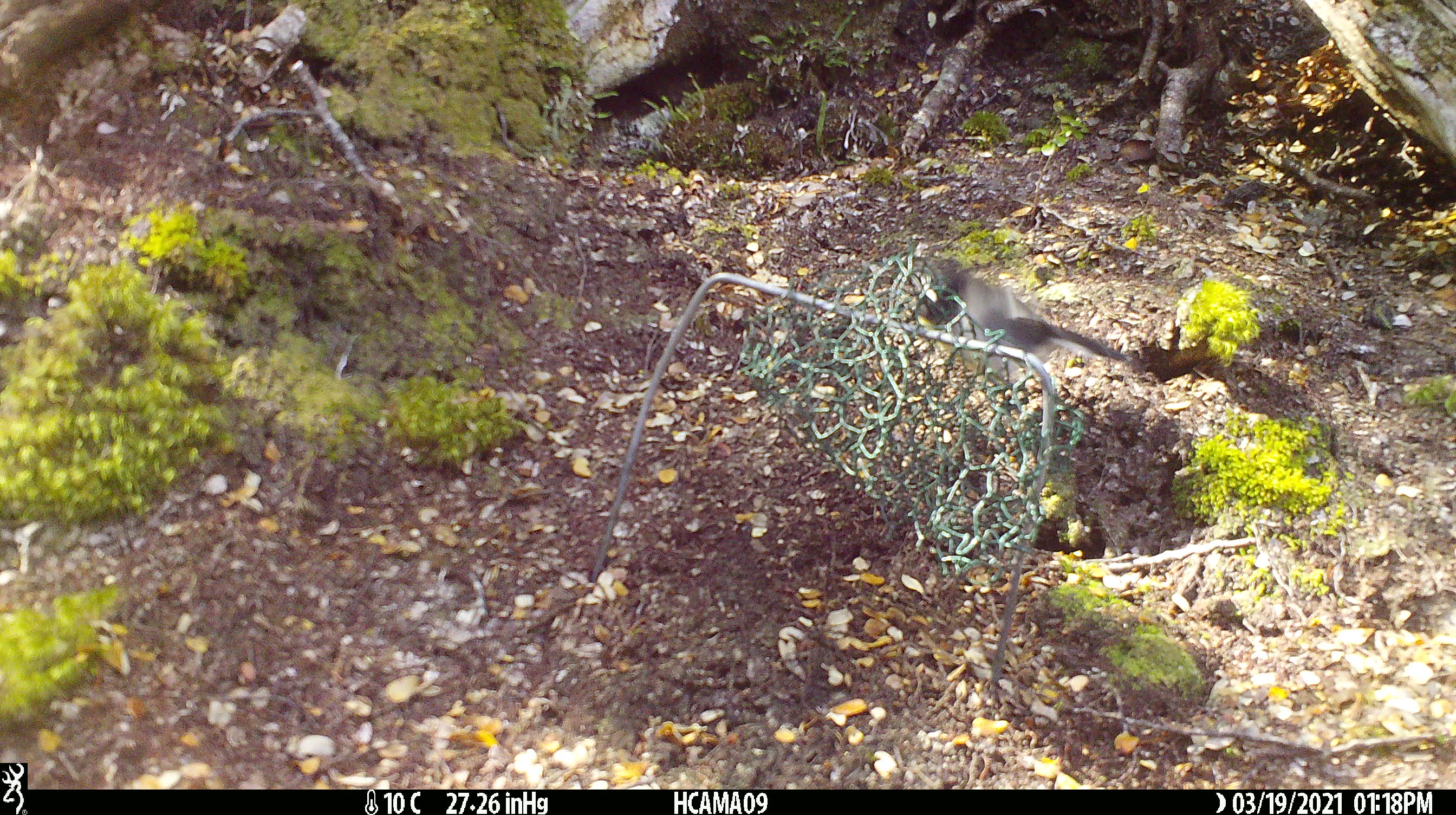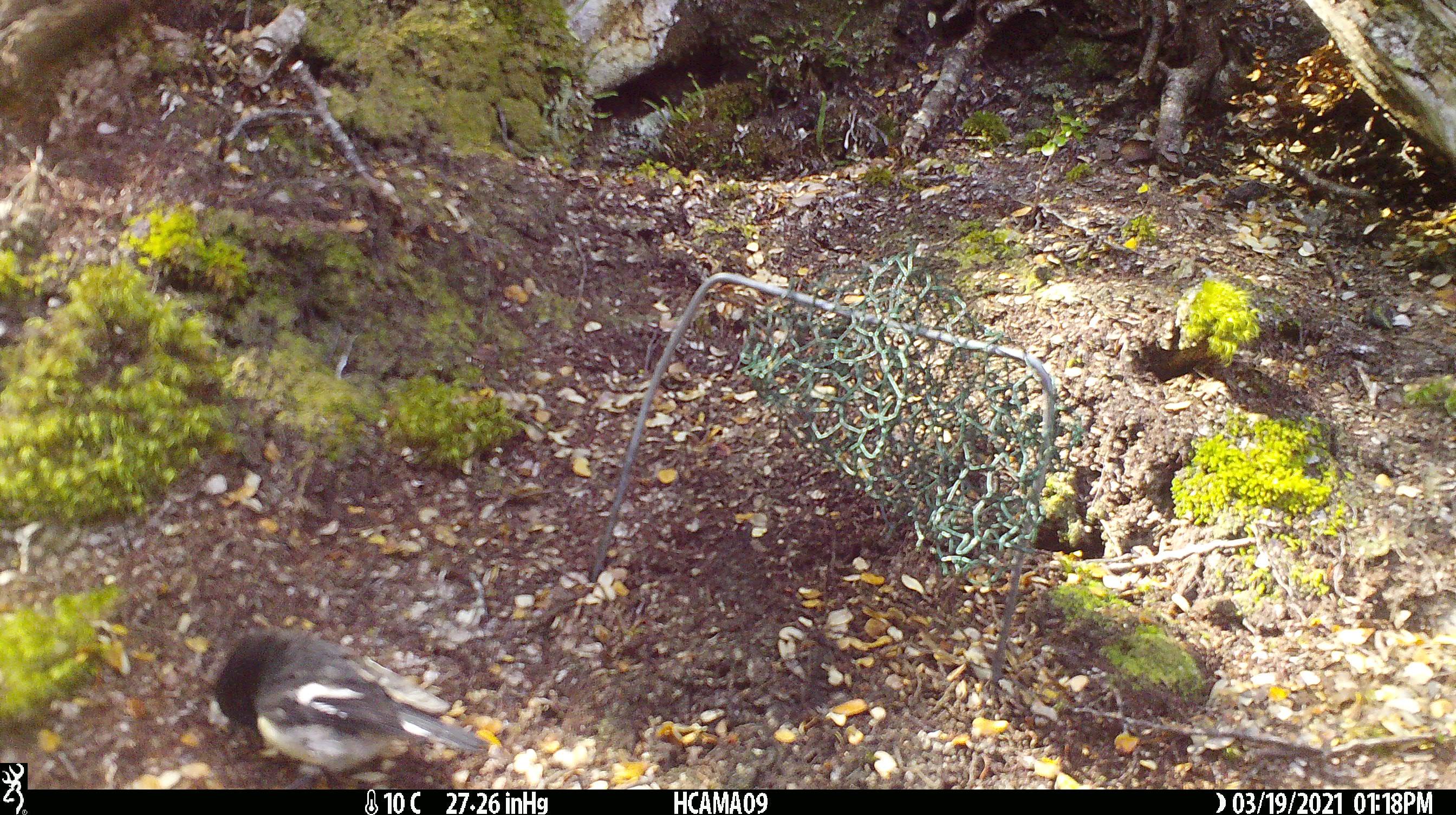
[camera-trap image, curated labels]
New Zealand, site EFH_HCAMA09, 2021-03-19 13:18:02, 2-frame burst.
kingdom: Animalia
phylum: Chordata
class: Aves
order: Passeriformes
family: Petroicidae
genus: Petroica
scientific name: Petroica macrocephala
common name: tomtit